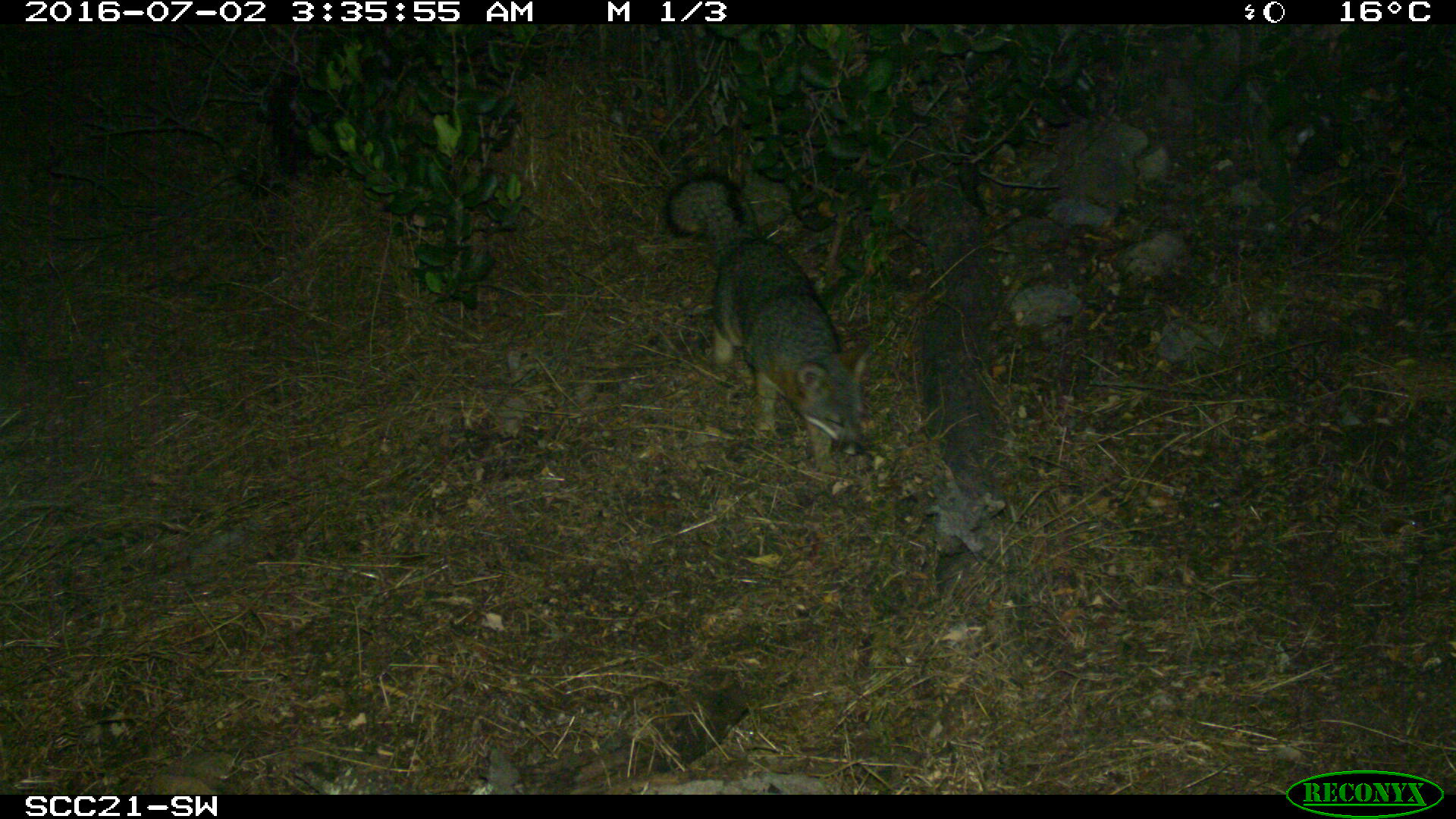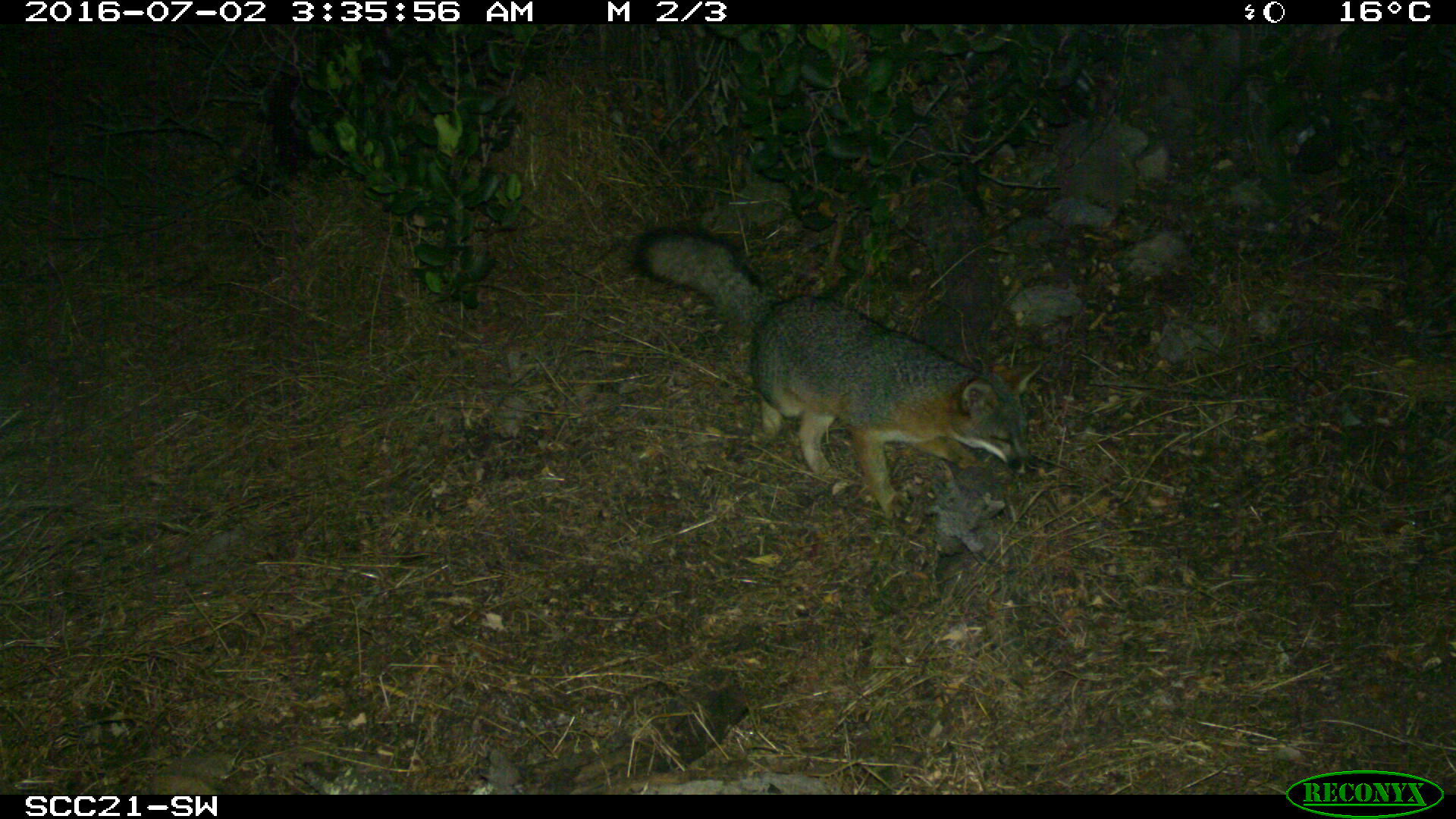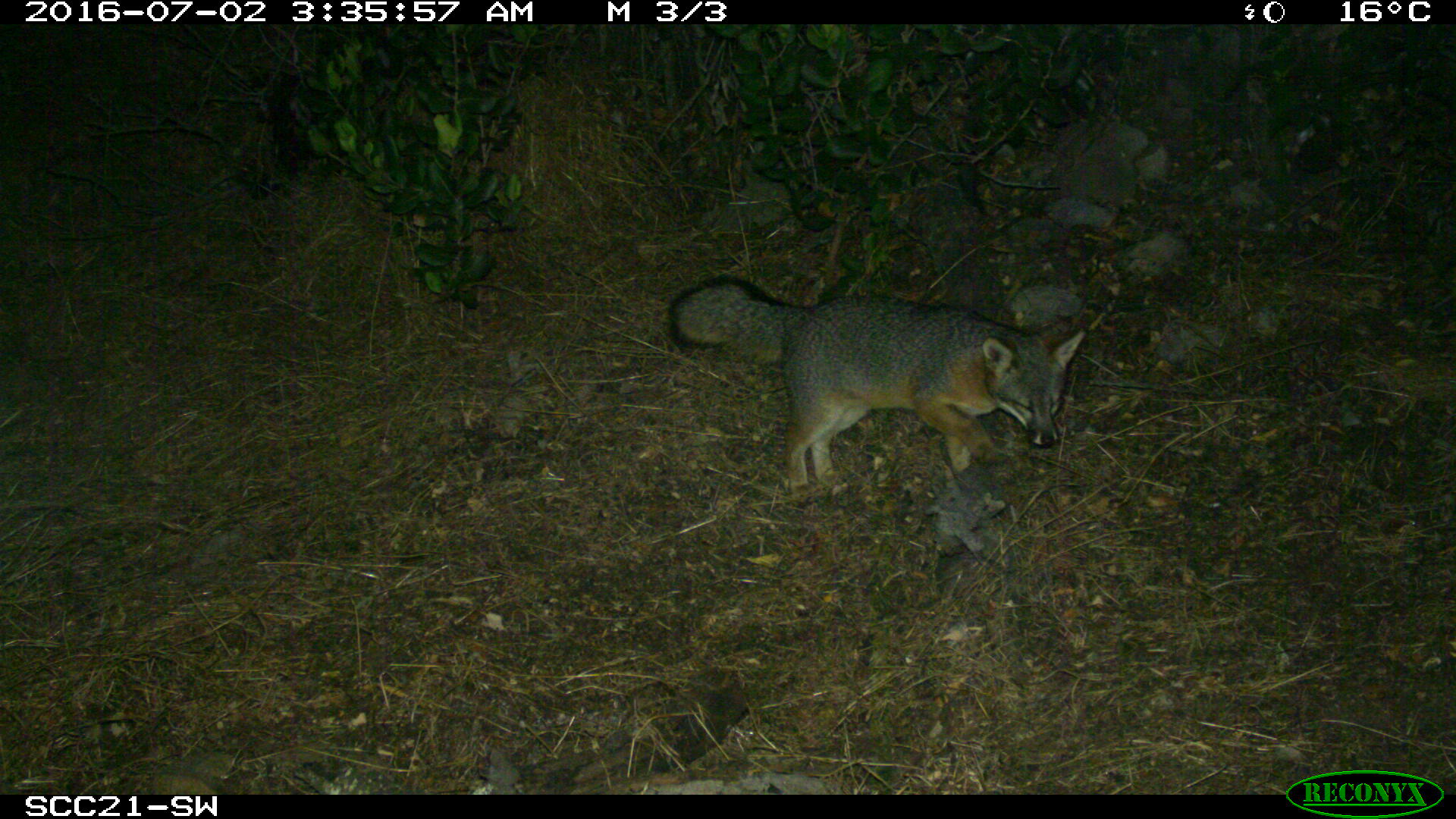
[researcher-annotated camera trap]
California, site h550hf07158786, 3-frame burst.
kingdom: Animalia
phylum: Chordata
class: Mammalia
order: Carnivora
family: Canidae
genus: Urocyon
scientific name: Urocyon littoralis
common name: island fox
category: fox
Fox (island fox) (Urocyon littoralis).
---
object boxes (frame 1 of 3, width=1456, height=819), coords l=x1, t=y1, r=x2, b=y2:
fox: l=664, t=171, r=871, b=473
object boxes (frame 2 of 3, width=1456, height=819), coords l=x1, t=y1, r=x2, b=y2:
fox: l=631, t=221, r=1044, b=517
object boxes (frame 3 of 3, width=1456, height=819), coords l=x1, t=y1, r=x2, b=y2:
fox: l=666, t=275, r=1085, b=500